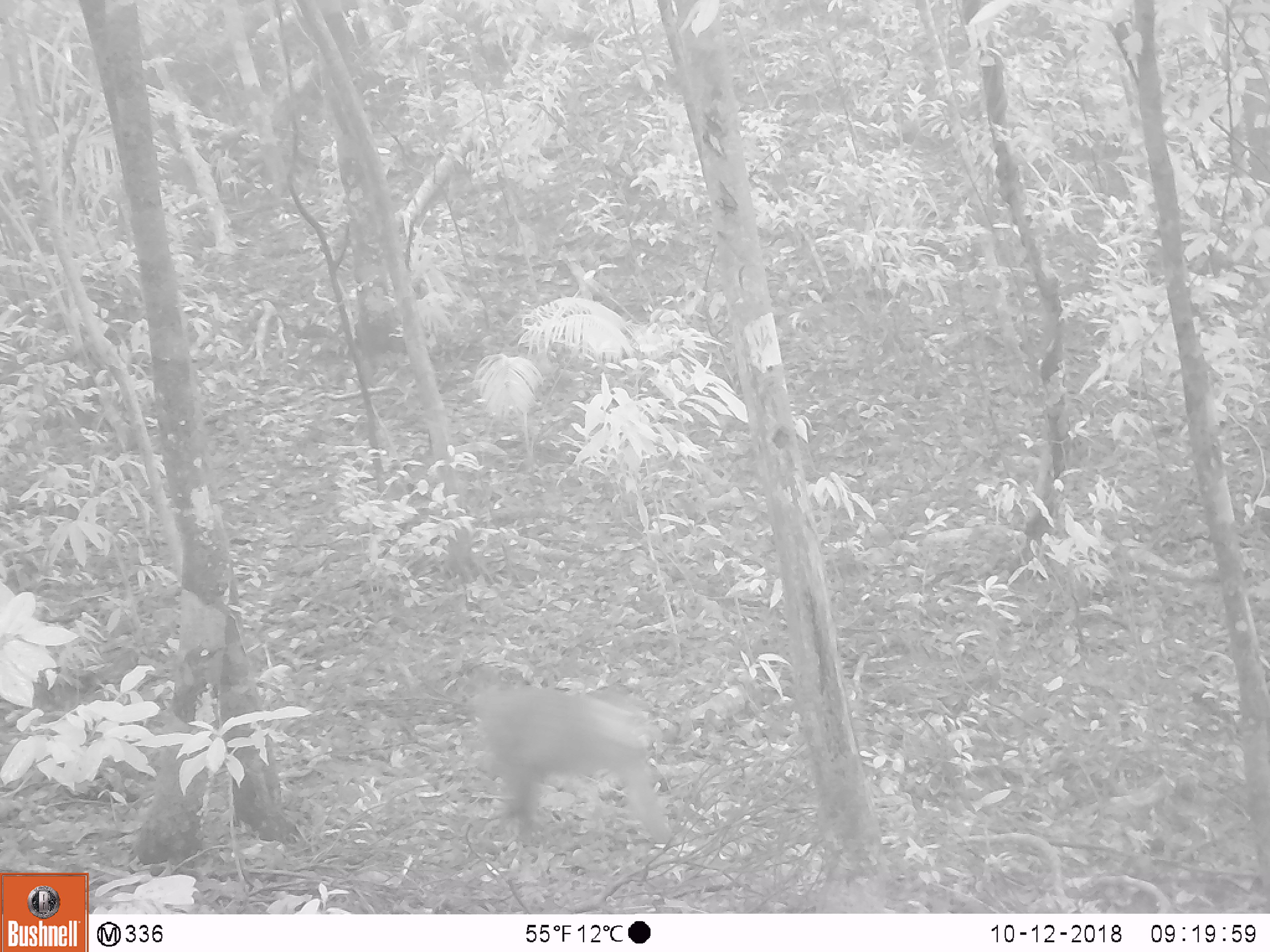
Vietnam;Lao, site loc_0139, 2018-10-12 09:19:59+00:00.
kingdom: Animalia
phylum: Chordata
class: Mammalia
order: Primates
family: Cercopithecidae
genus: Macaca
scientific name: Macaca nemestrina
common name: pig-tailed macaque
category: pig tailed macaque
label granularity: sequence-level